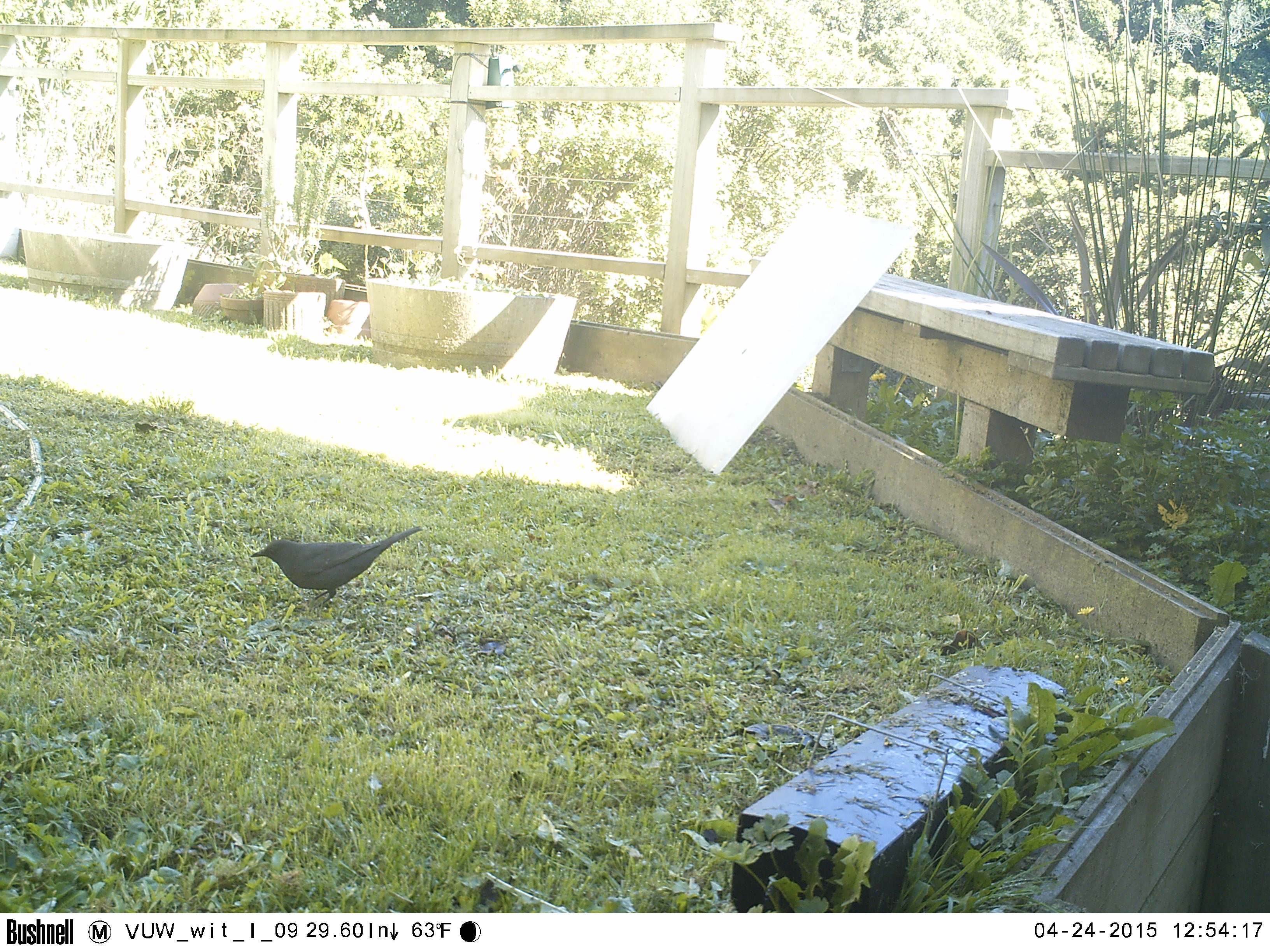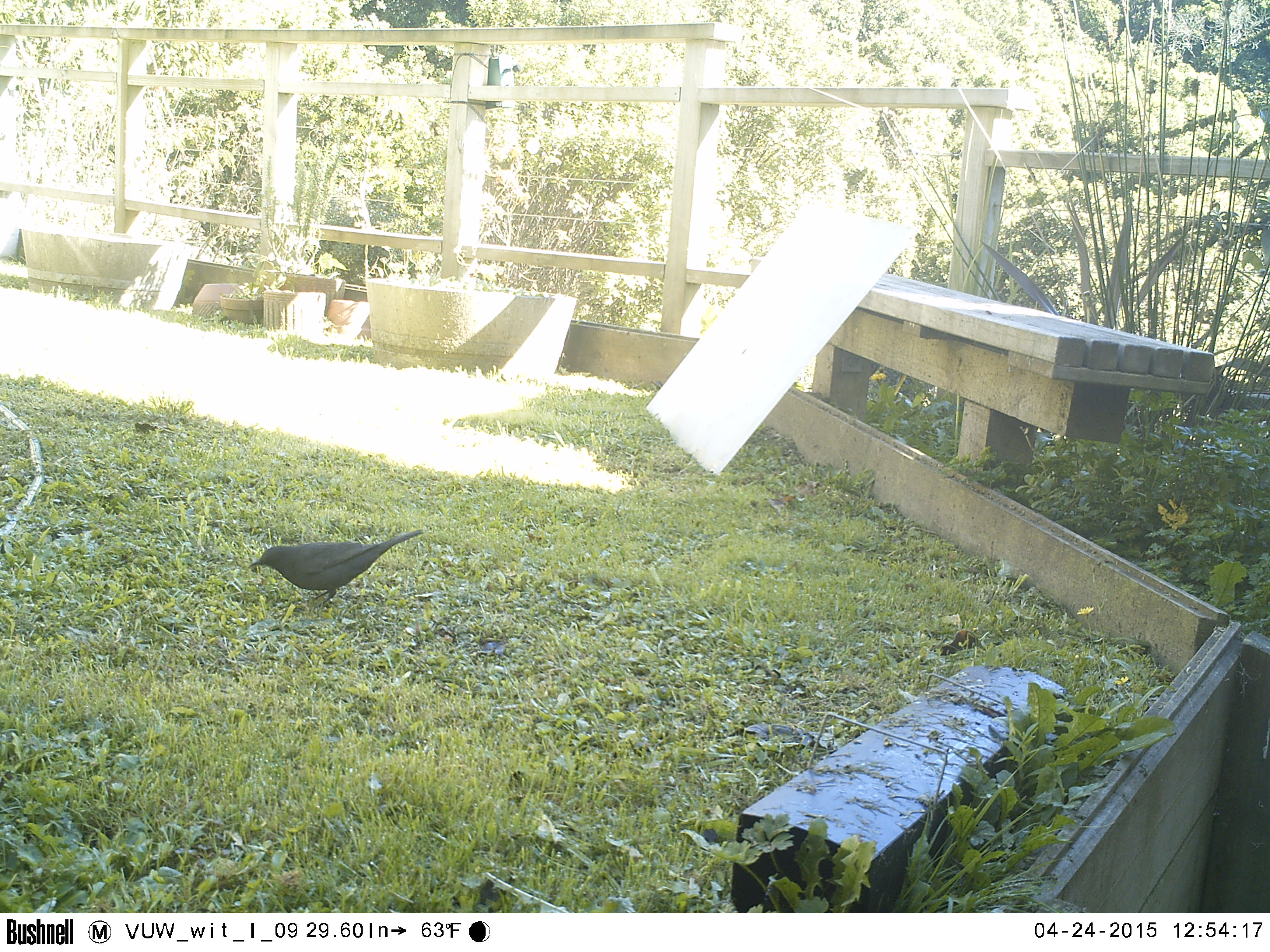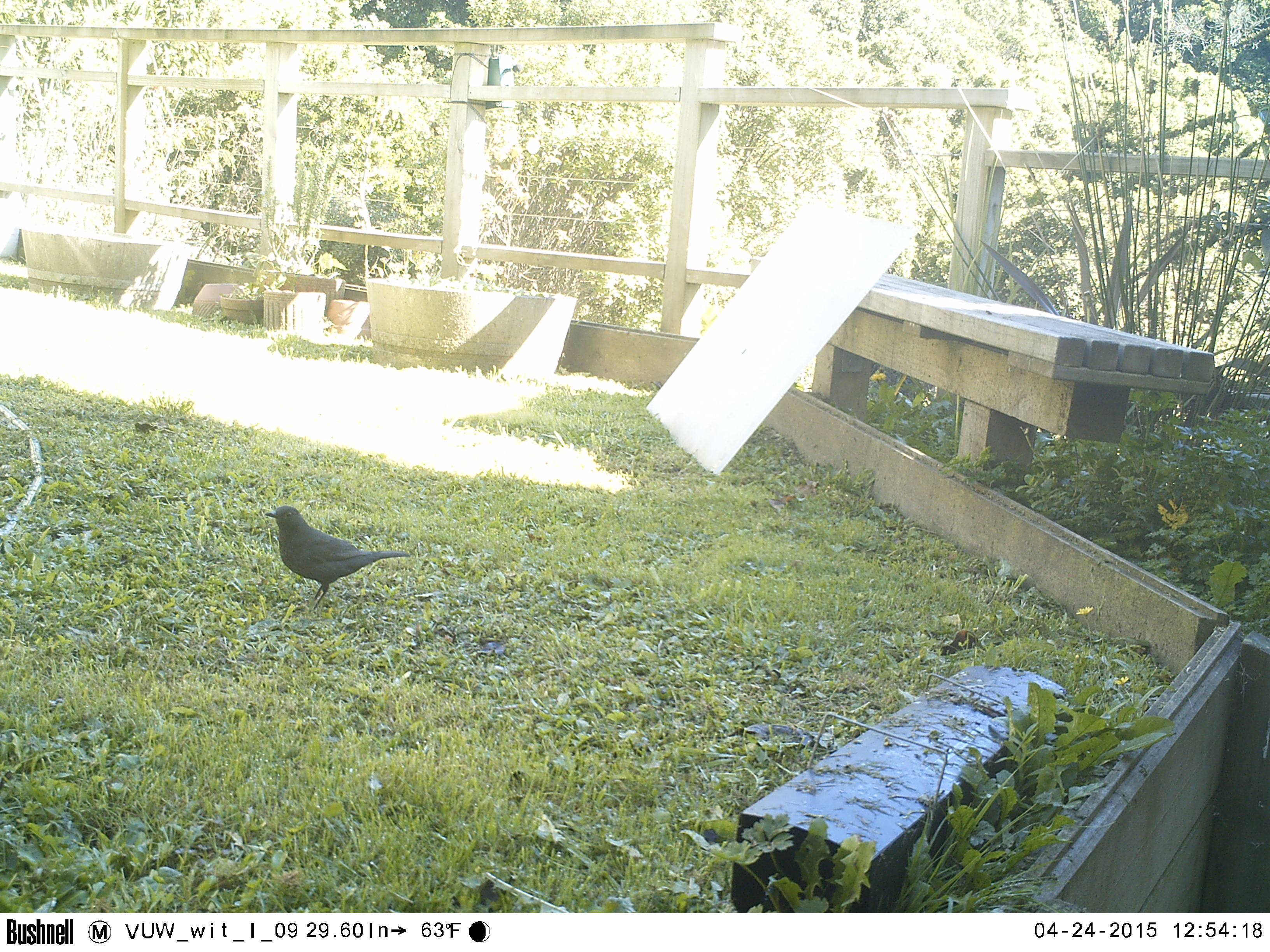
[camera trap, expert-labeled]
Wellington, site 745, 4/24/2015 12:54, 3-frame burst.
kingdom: Animalia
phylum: Chordata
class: Aves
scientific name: Aves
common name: bird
Bird (Aves).